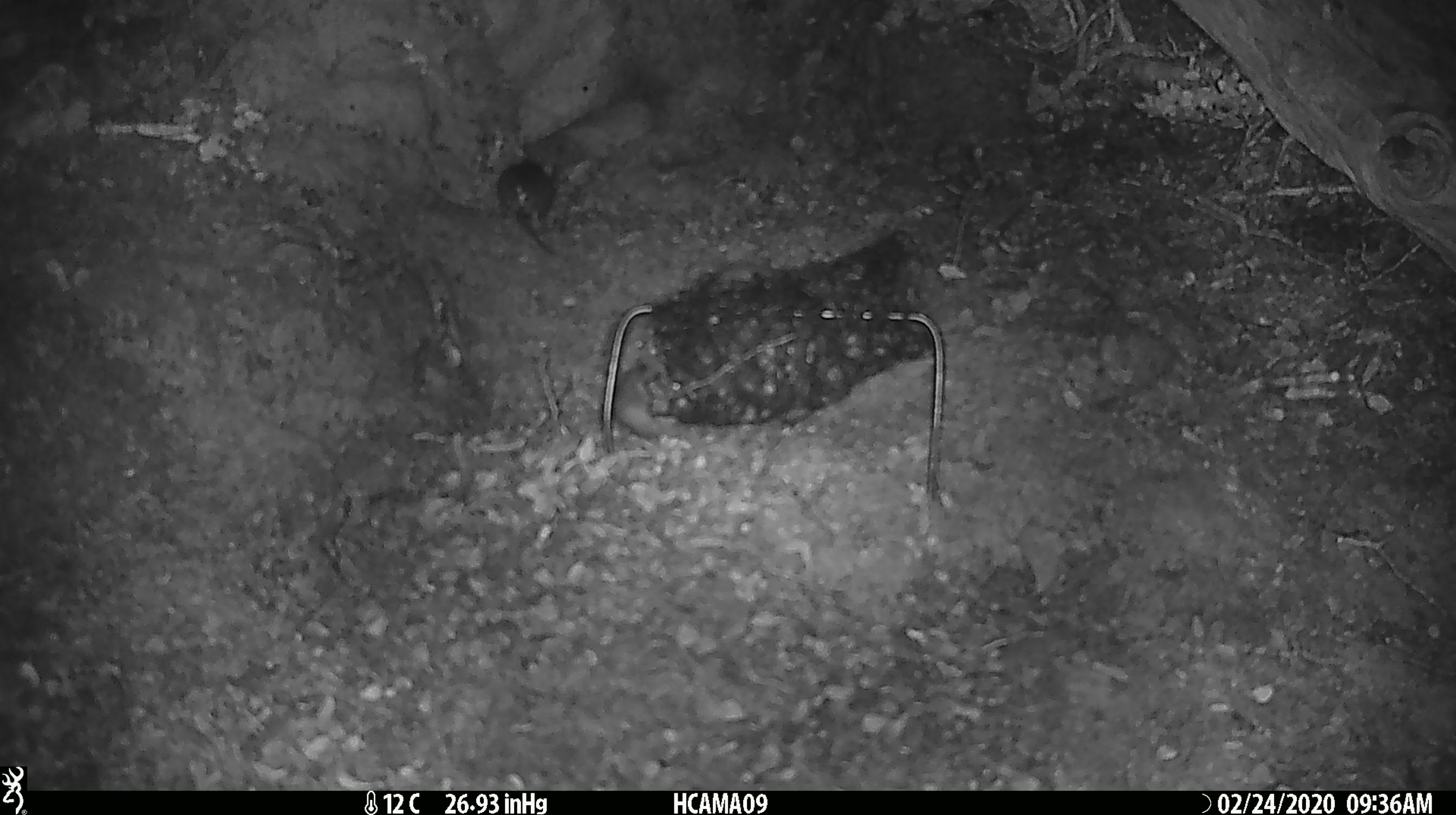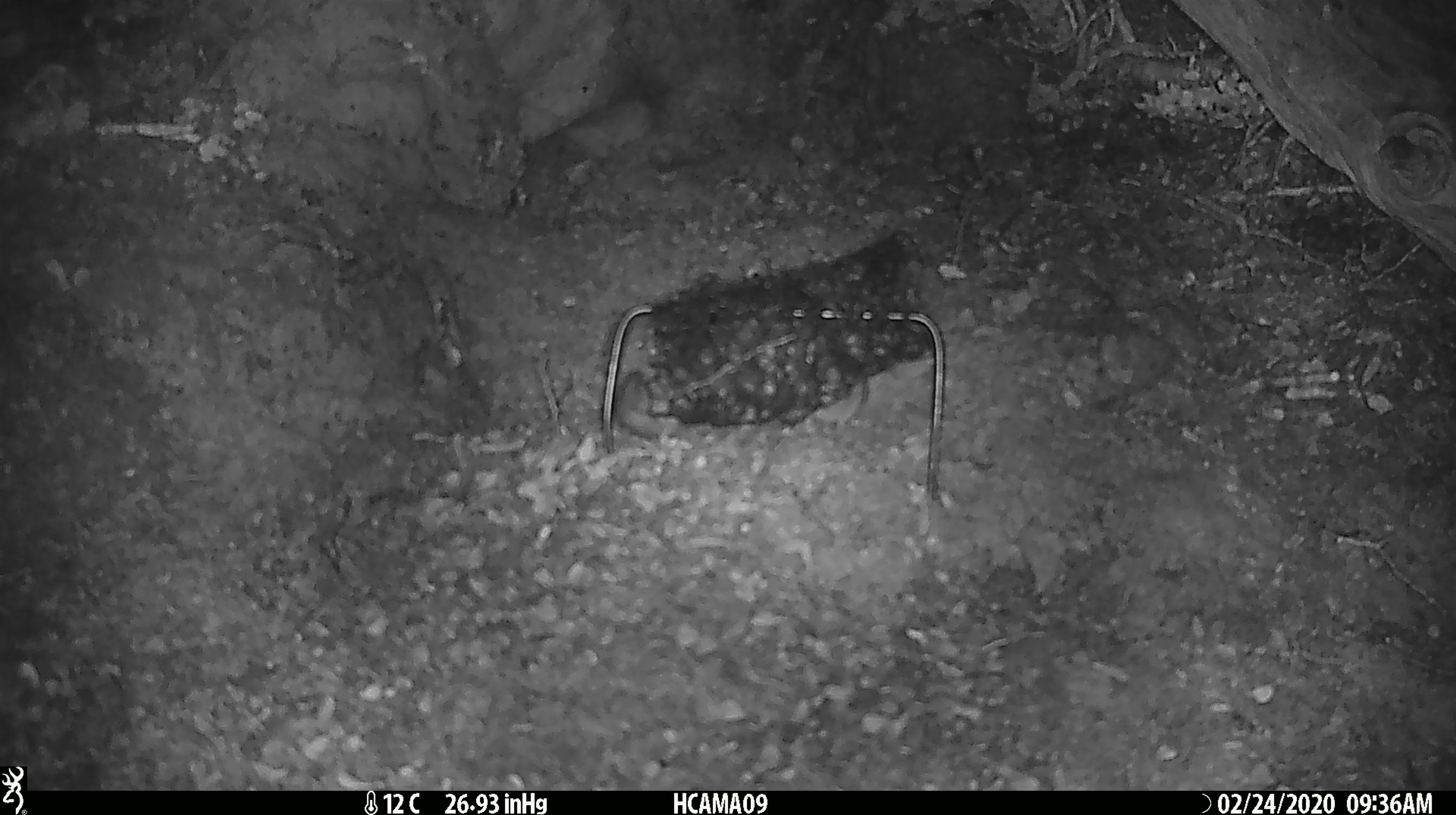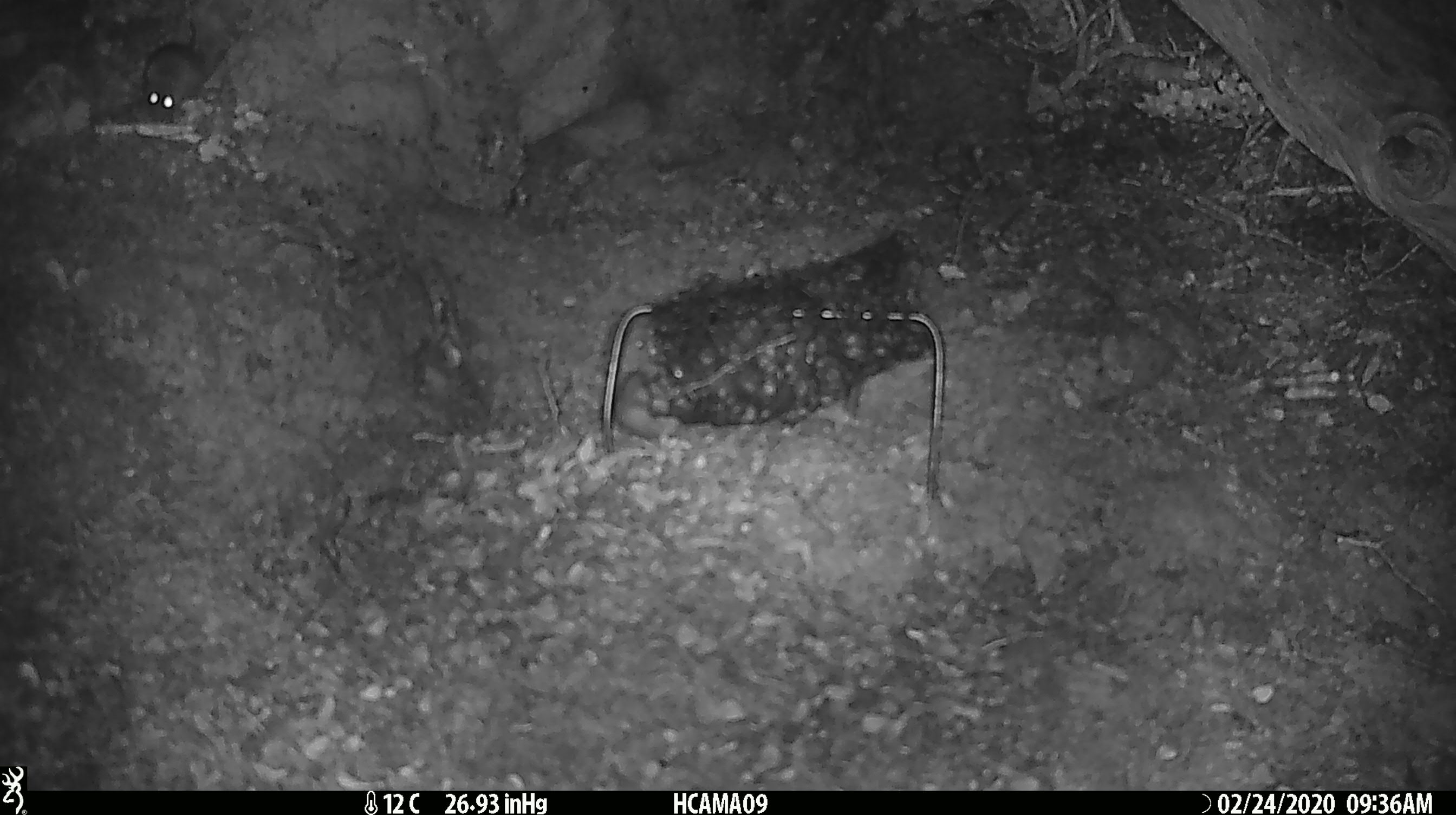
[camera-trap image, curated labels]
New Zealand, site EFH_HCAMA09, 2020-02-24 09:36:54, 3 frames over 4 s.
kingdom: Animalia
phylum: Chordata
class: Mammalia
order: Rodentia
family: Muridae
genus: Mus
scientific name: Mus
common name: mouse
Mouse (Mus).